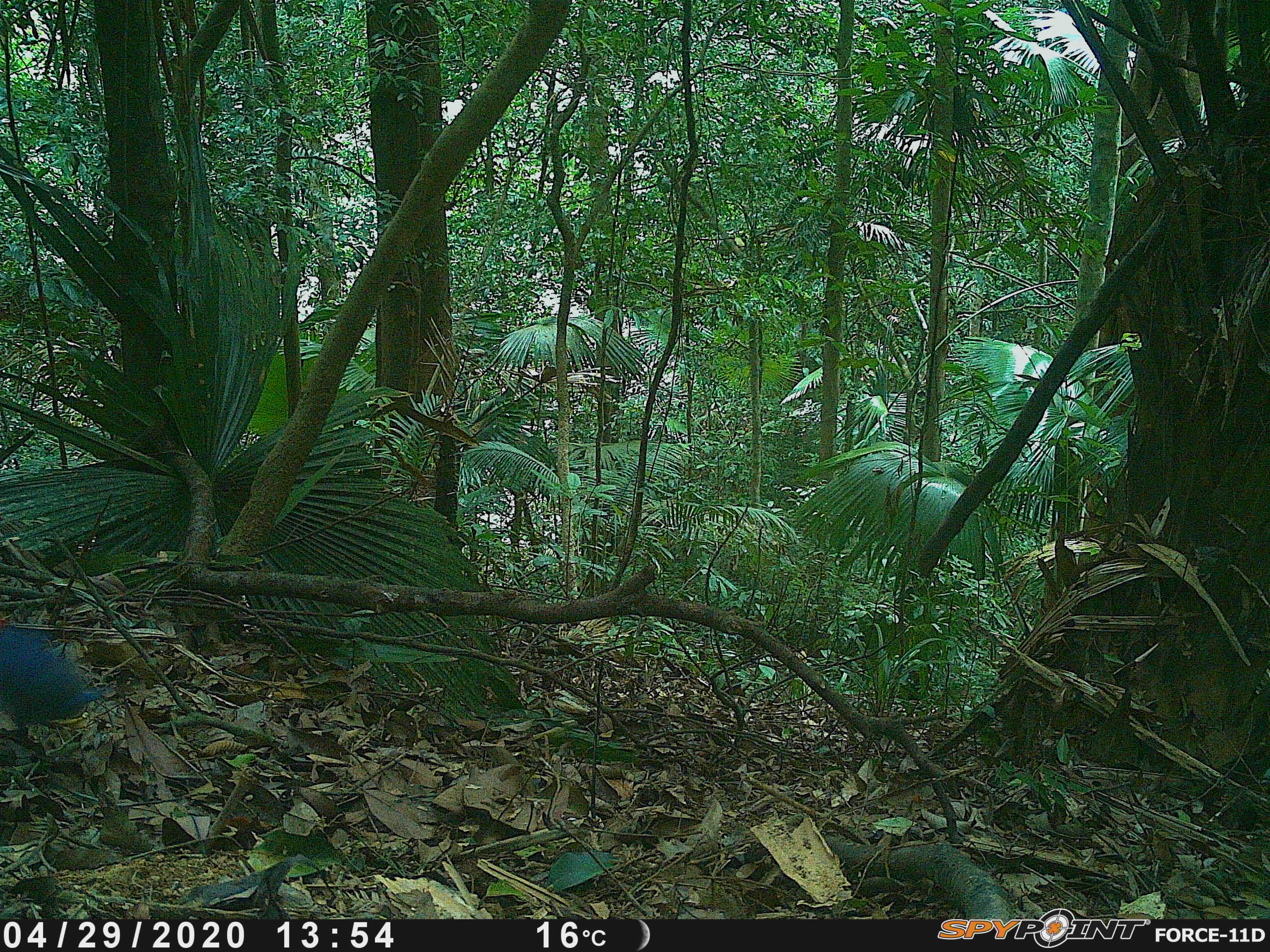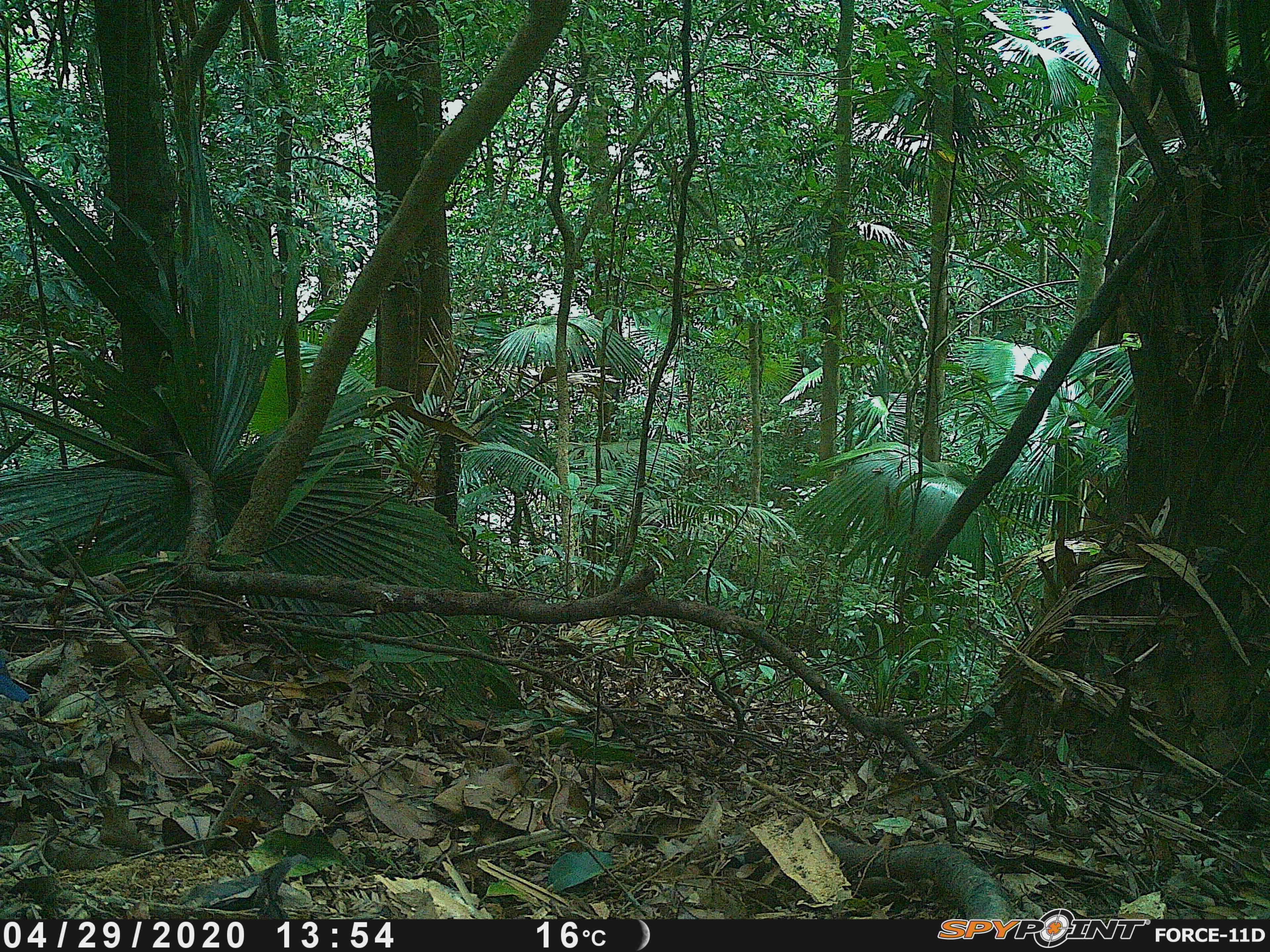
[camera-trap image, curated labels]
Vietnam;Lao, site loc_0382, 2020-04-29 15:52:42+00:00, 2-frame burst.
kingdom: Animalia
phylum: Chordata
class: Aves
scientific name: Aves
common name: bird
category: unidentified bird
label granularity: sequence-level